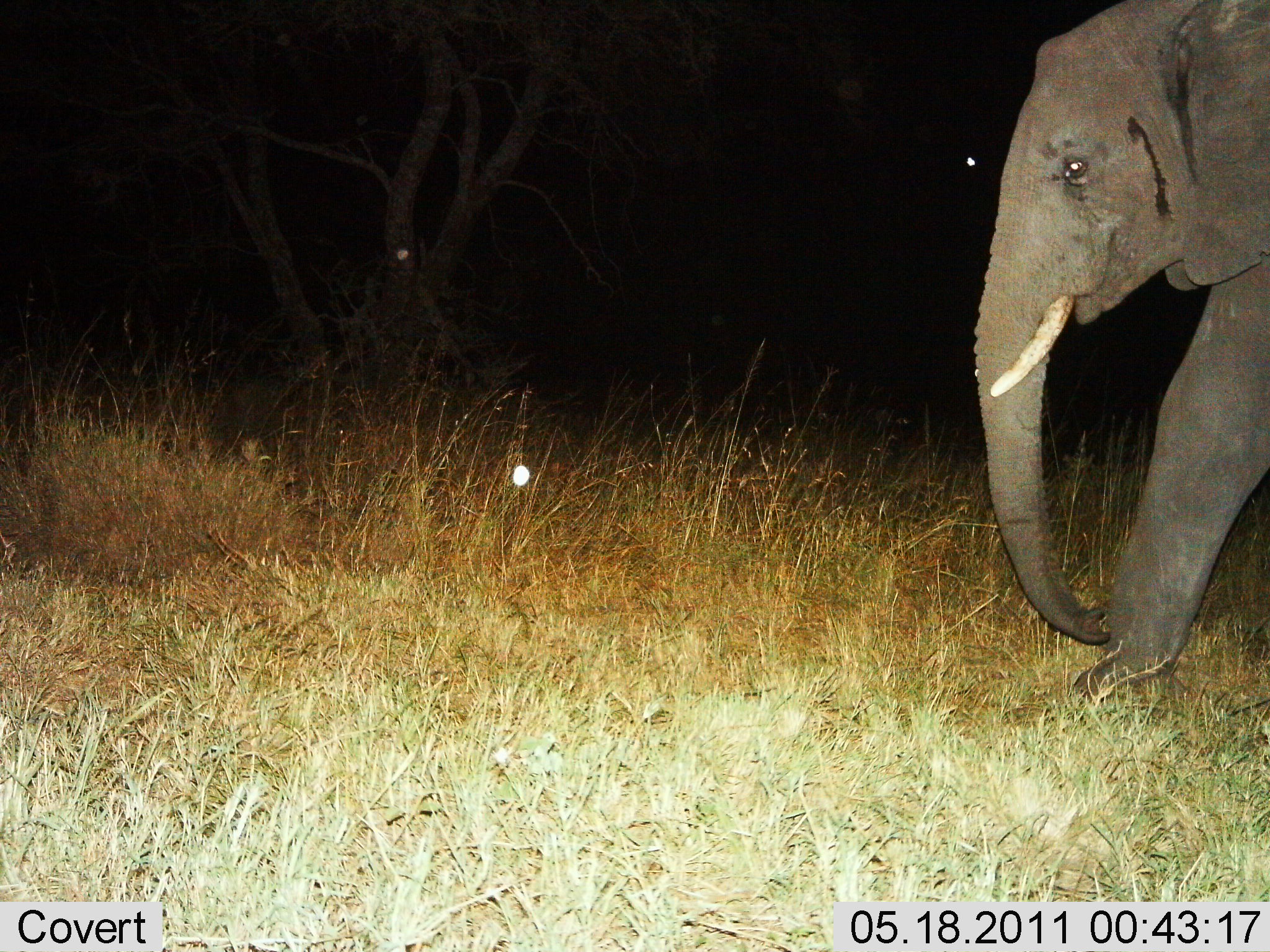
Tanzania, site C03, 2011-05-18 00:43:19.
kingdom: Animalia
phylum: Chordata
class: Mammalia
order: Proboscidea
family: Elephantidae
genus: Loxodonta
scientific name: Loxodonta africana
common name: african bush elephant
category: elephant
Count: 1.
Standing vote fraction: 30%.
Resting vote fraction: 0%.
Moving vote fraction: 70%.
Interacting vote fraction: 0%.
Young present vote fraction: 0%.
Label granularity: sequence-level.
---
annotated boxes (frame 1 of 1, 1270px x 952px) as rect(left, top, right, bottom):
animal: rect(972, 0, 1270, 702)